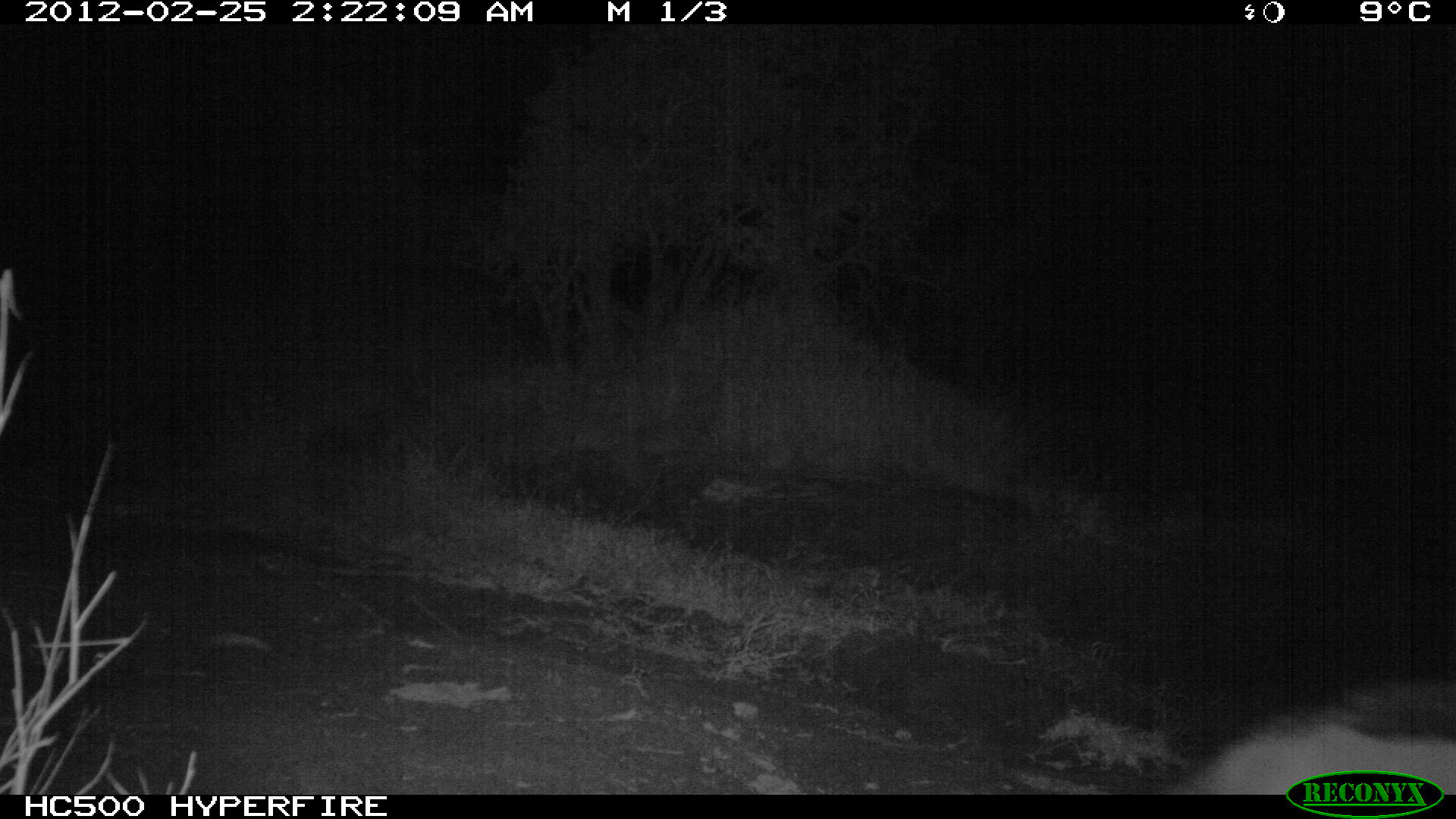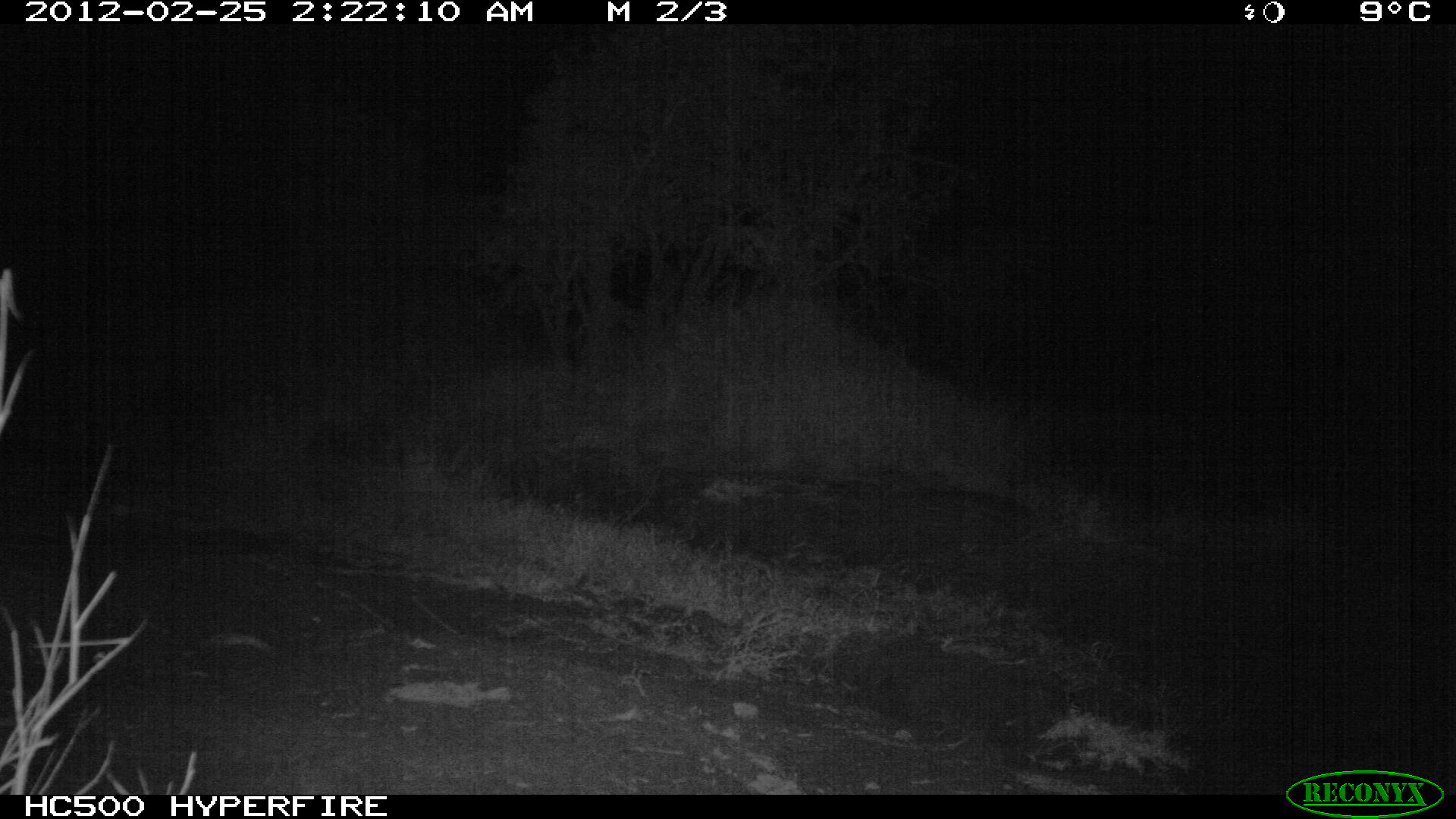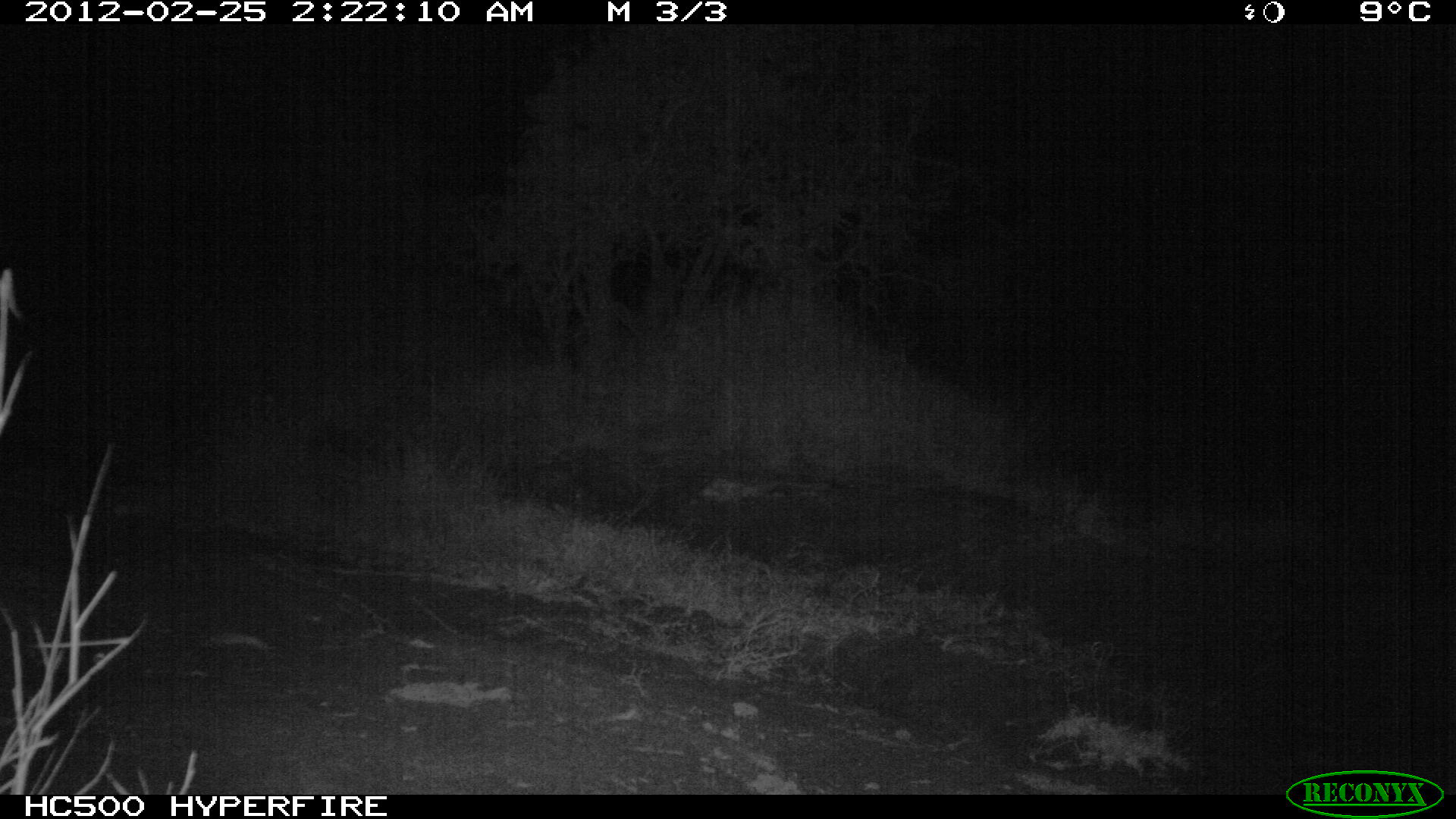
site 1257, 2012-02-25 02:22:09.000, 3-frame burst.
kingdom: Animalia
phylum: Chordata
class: Mammalia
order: Carnivora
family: Canidae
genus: Lupulella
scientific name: Lupulella mesomelas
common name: black-backed jackal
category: canis mesomelas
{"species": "canis mesomelas (black-backed jackal) (Lupulella mesomelas)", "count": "1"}